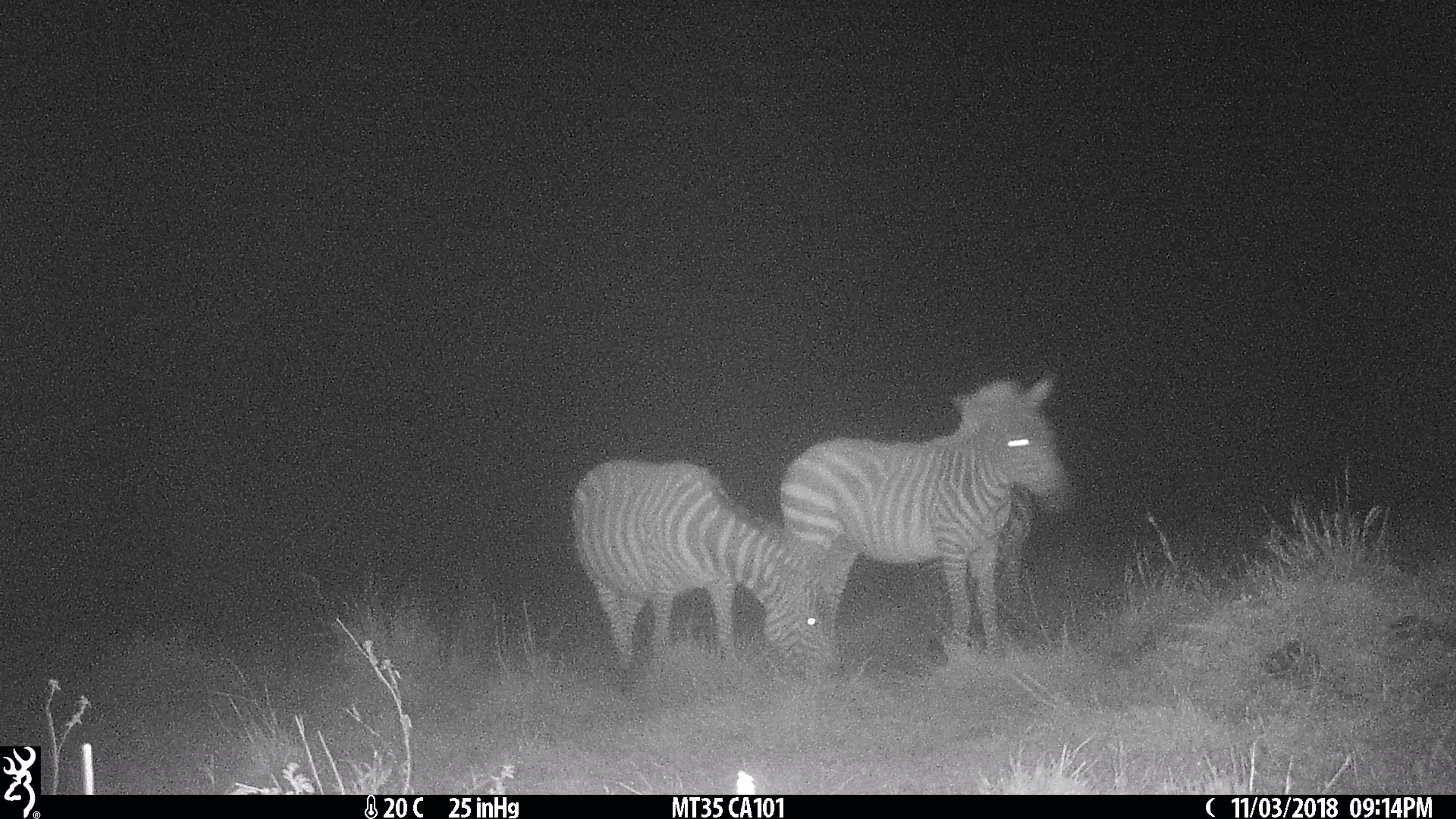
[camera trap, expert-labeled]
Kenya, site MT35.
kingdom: Animalia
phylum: Chordata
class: Mammalia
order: Perissodactyla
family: Equidae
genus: Equus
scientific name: Equus quagga burchellii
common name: burchell's zebra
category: zebra